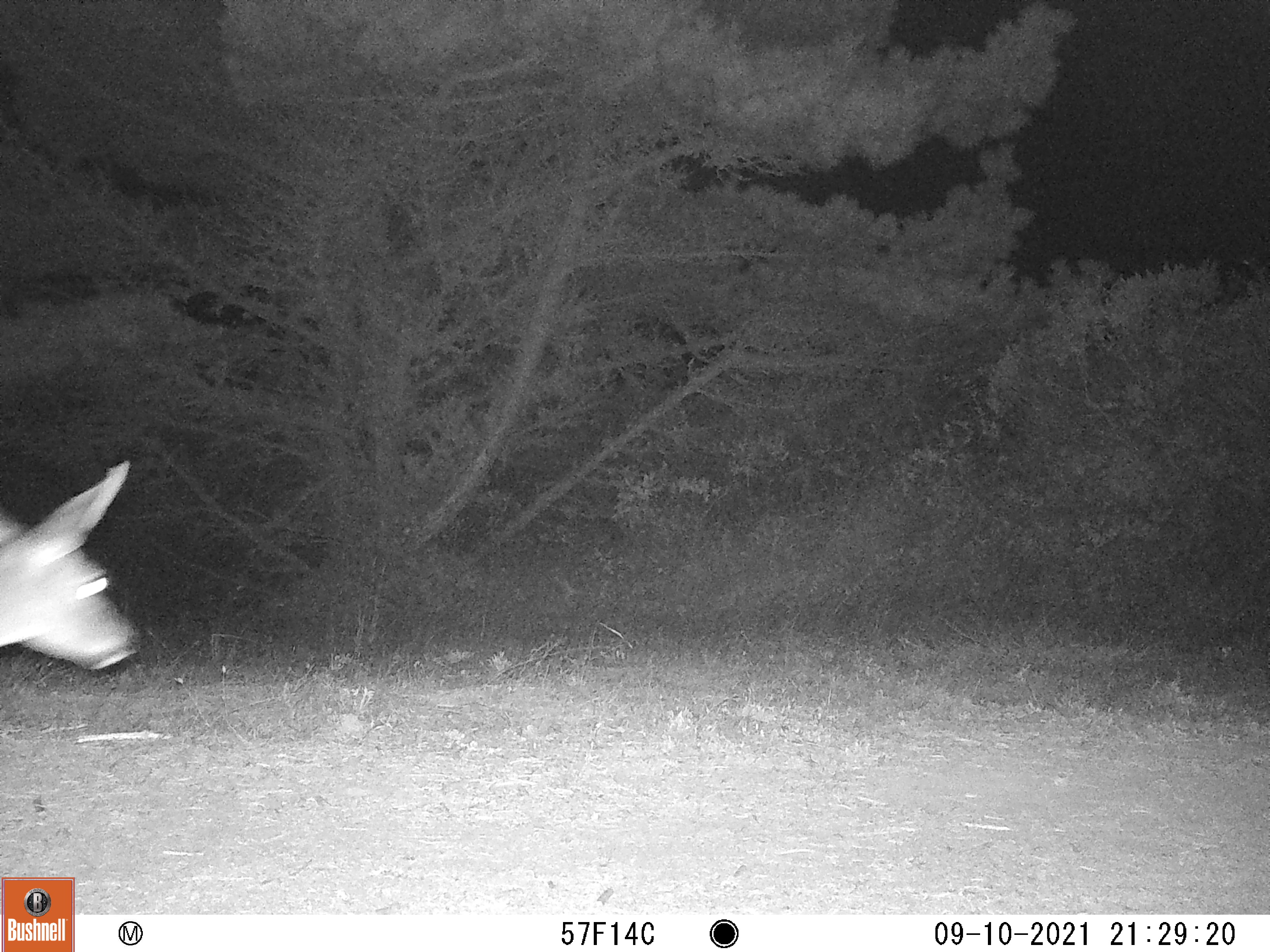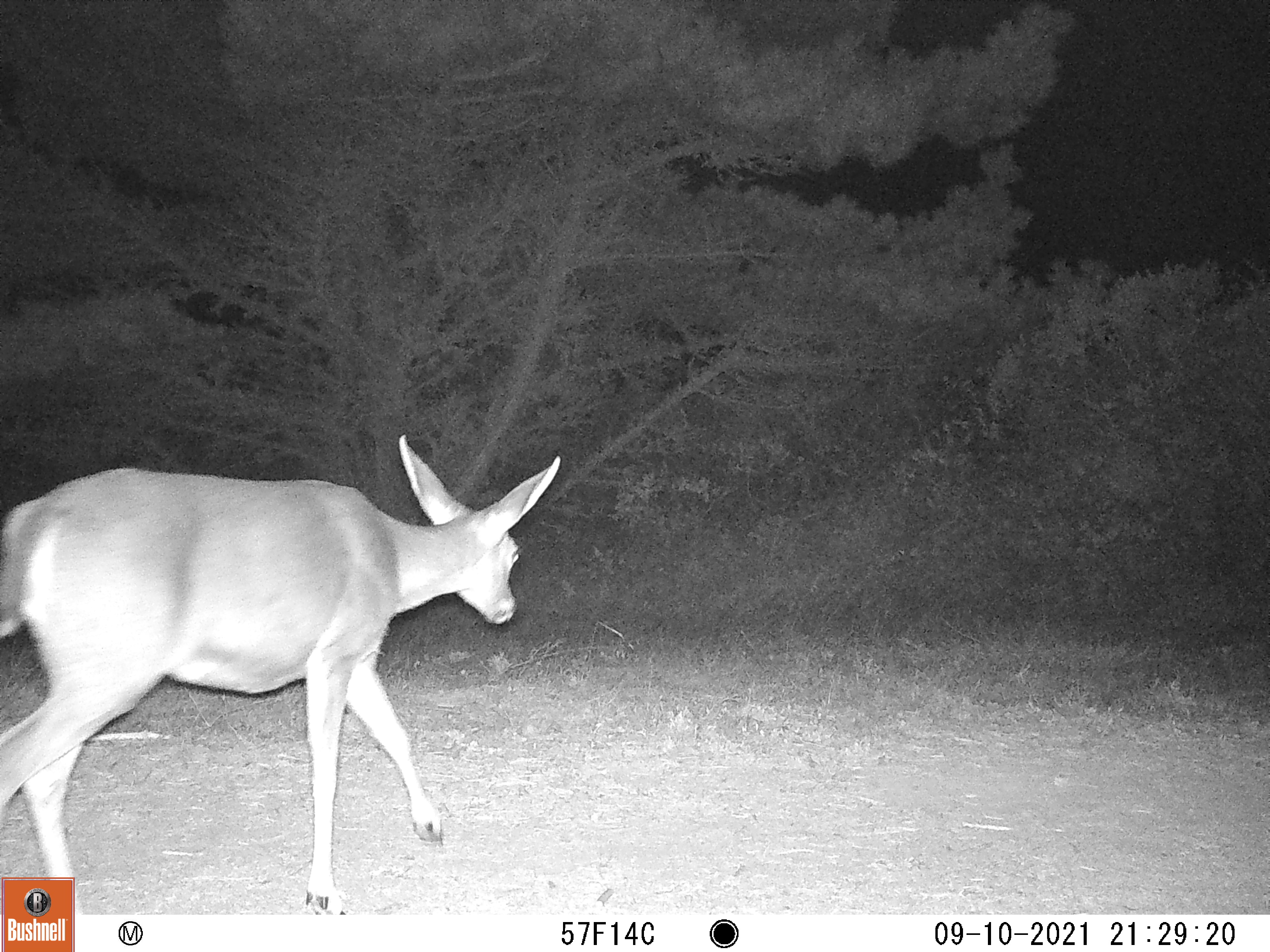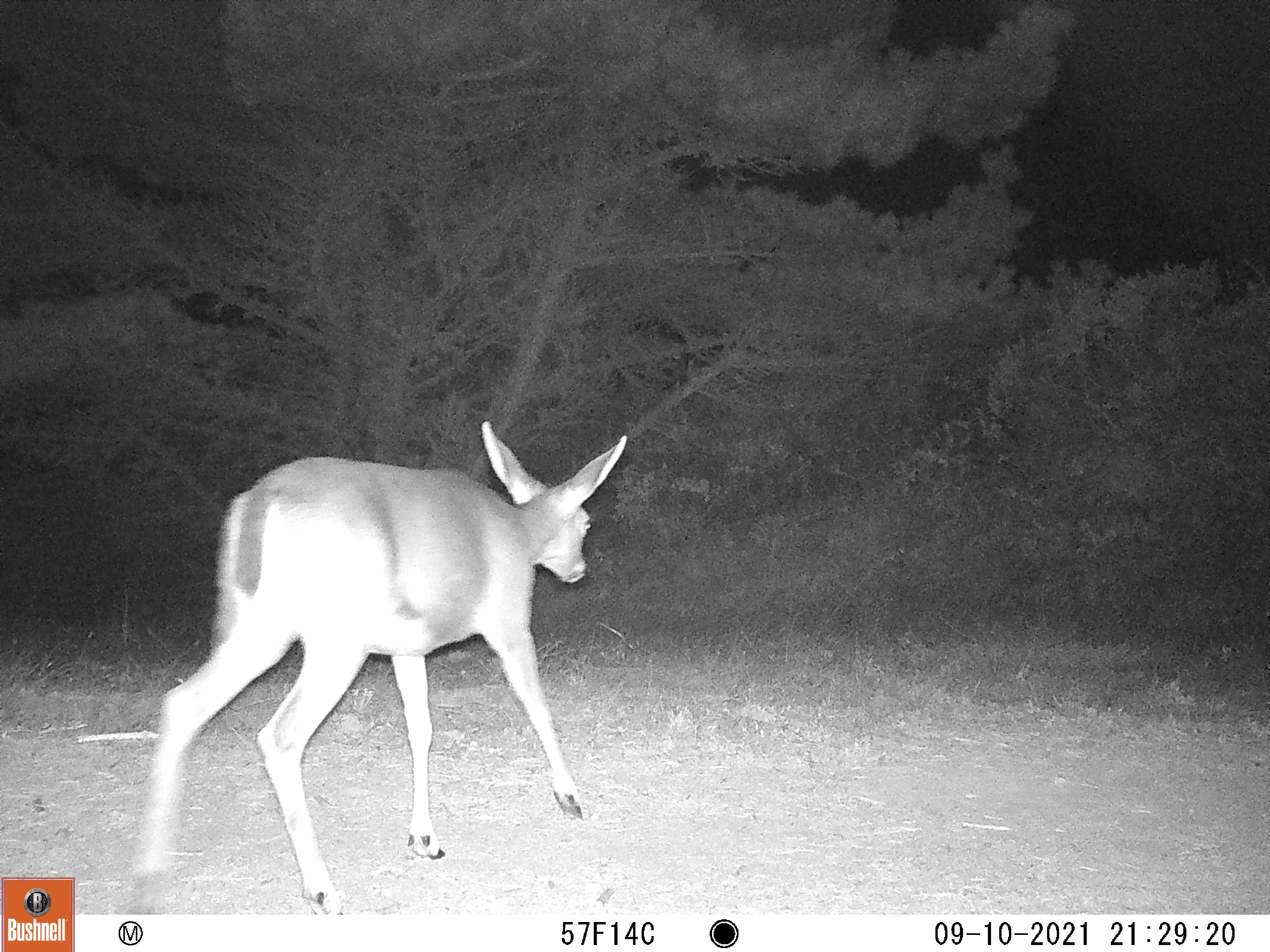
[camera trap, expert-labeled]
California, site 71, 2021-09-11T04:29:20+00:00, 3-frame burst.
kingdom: Animalia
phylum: Chordata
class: Mammalia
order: Artiodactyla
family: Cervidae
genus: Odocoileus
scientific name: Odocoileus hemionus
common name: mule deer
Mule deer (Odocoileus hemionus).